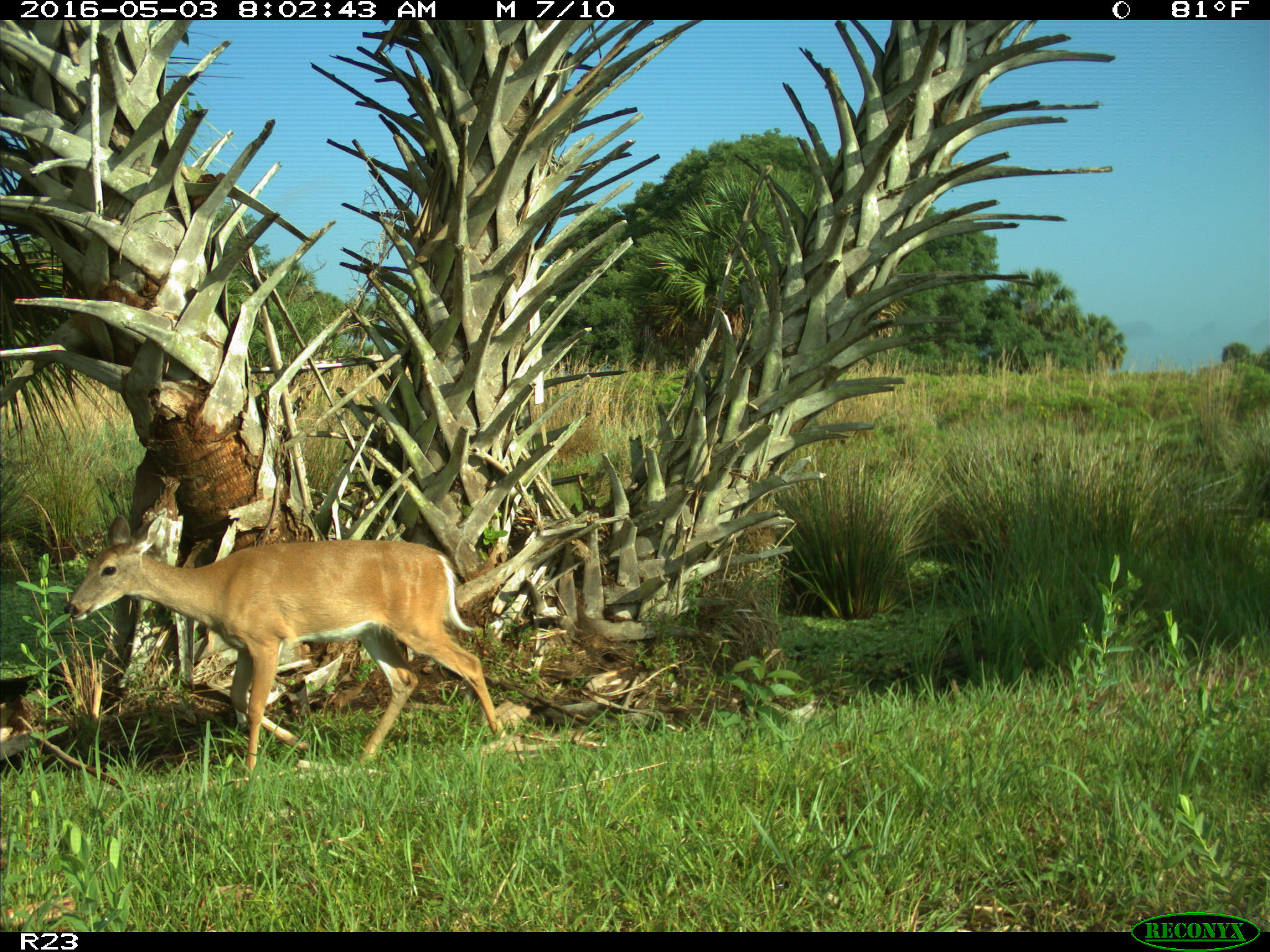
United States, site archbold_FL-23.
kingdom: Animalia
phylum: Chordata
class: Mammalia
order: Artiodactyla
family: Cervidae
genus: Odocoileus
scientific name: Odocoileus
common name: deer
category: unidentified deer